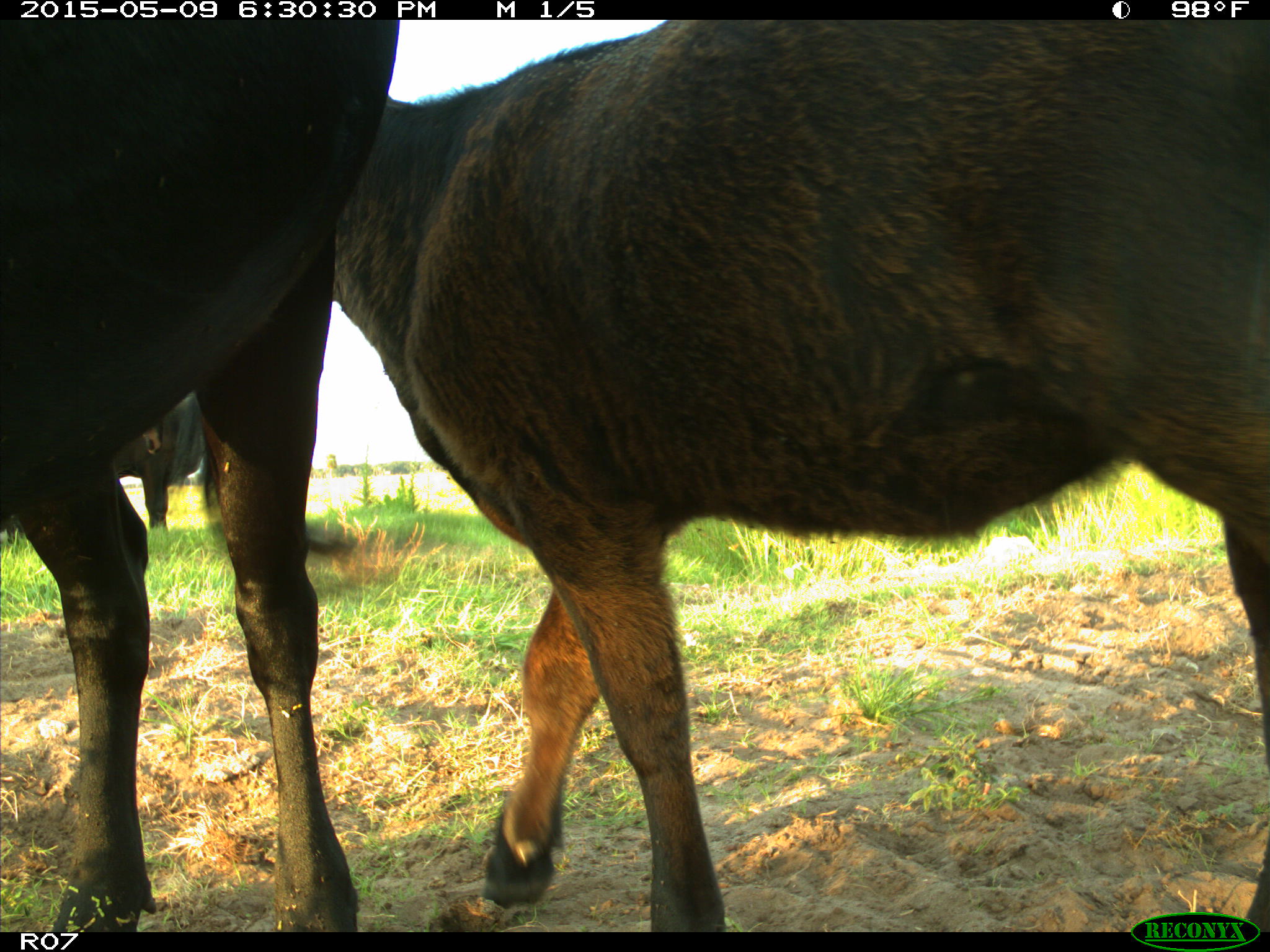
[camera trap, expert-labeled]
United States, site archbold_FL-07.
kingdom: Animalia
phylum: Chordata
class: Mammalia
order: Artiodactyla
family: Bovidae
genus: Bos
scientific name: Bos taurus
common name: domestic cow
Bos taurus (domestic cow).